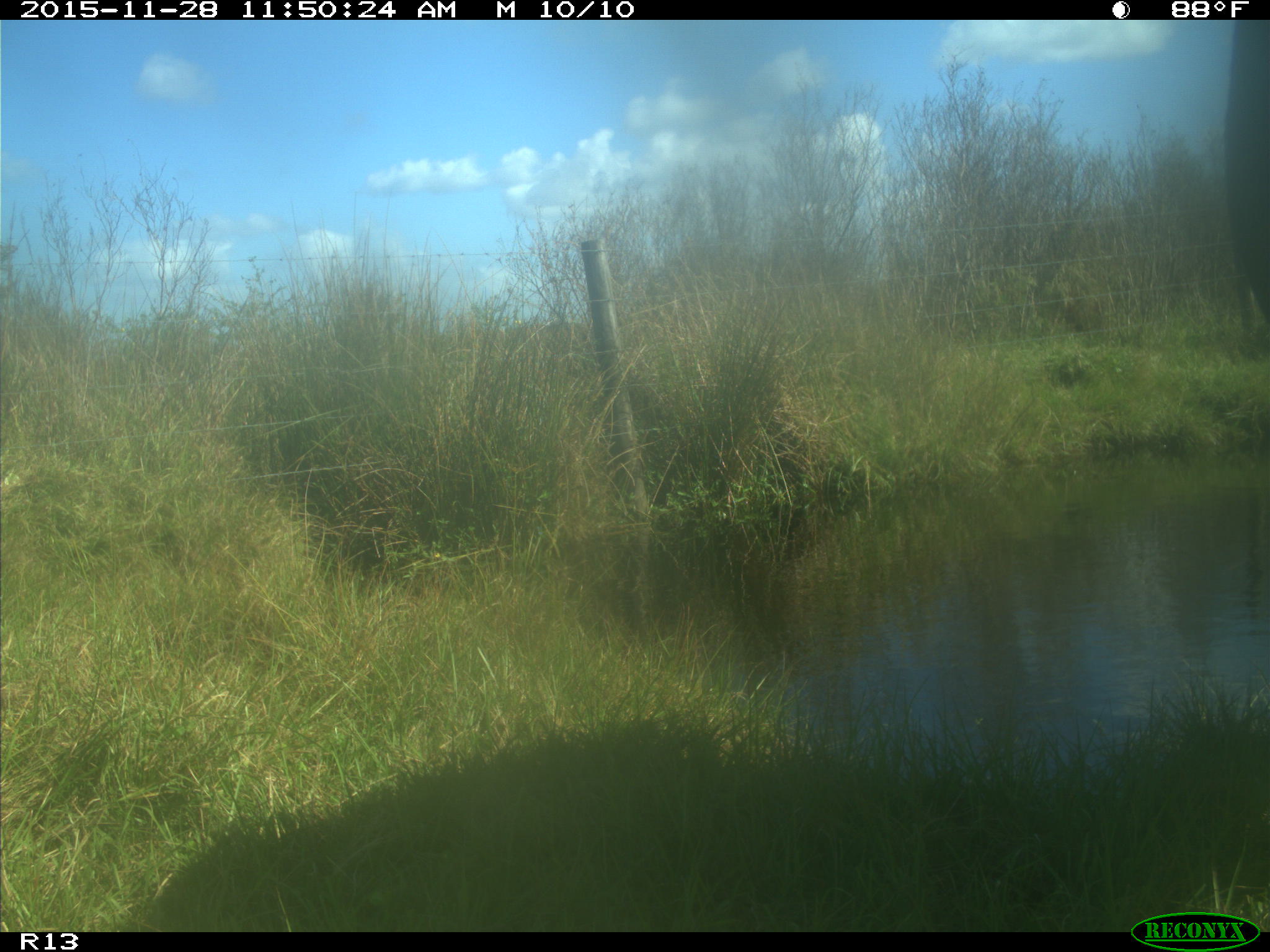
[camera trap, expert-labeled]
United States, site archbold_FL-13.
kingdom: Animalia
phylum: Chordata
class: Mammalia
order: Artiodactyla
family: Bovidae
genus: Bos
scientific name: Bos taurus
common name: domestic cow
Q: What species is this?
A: Bos taurus (domestic cow).